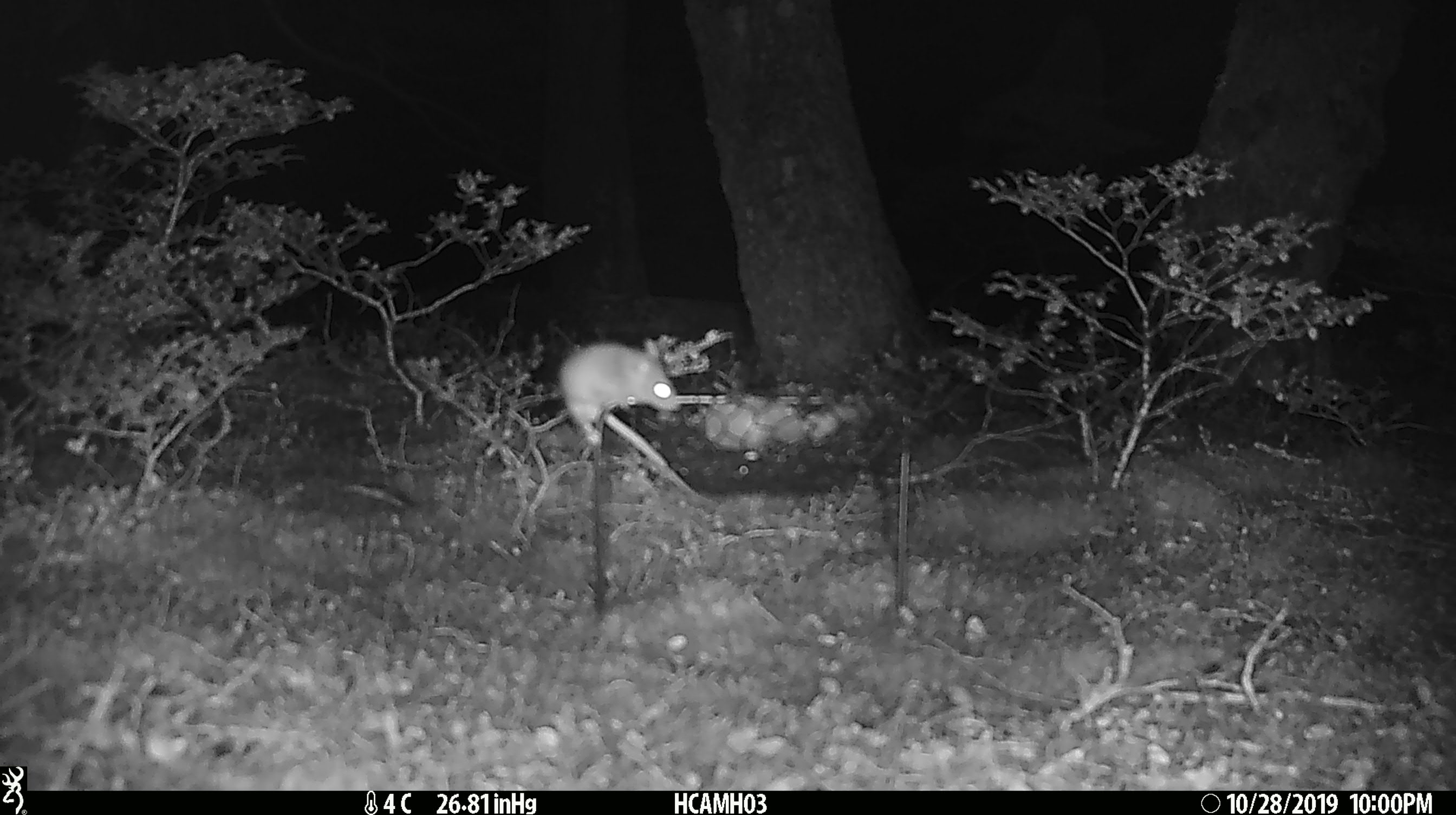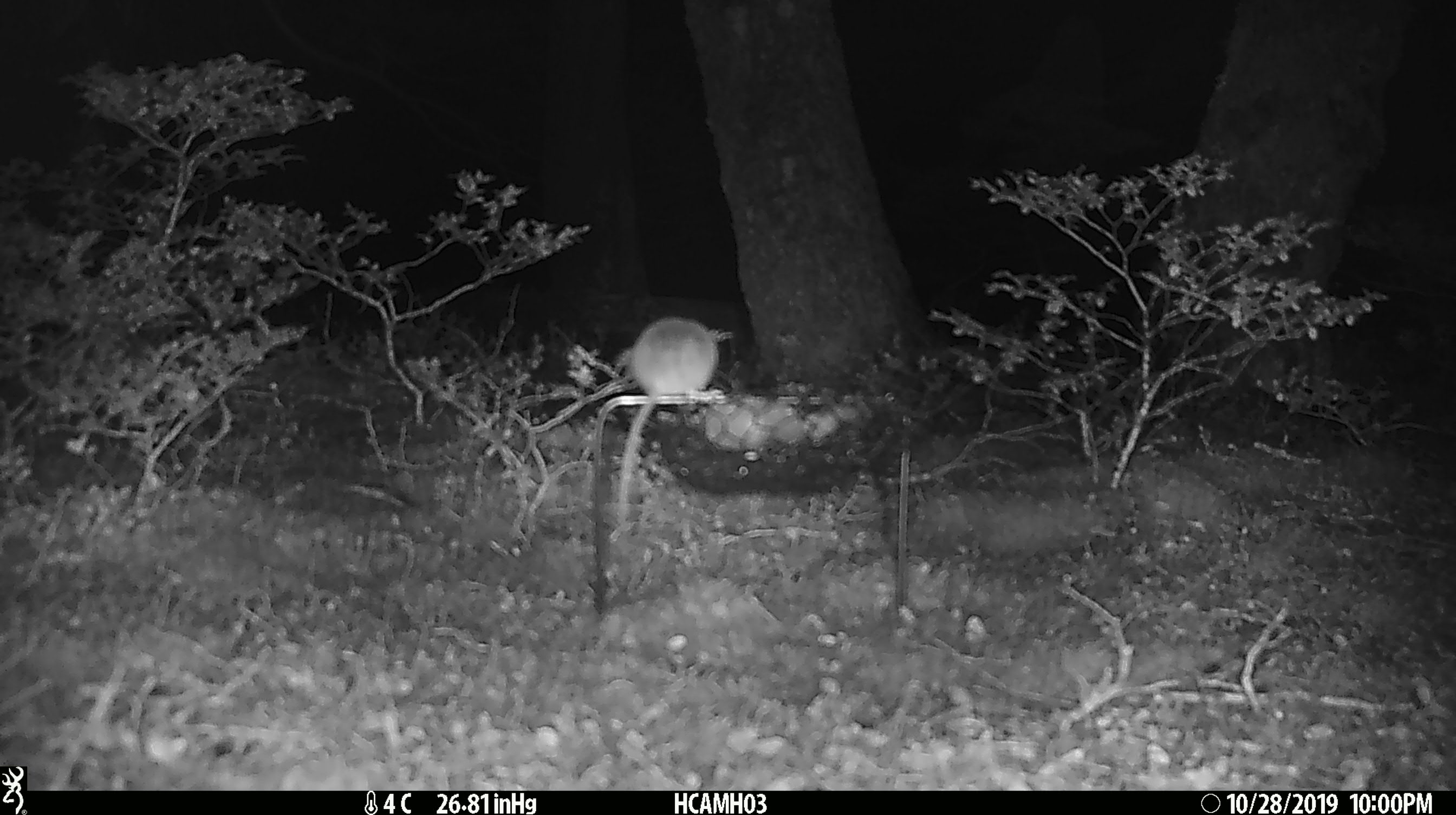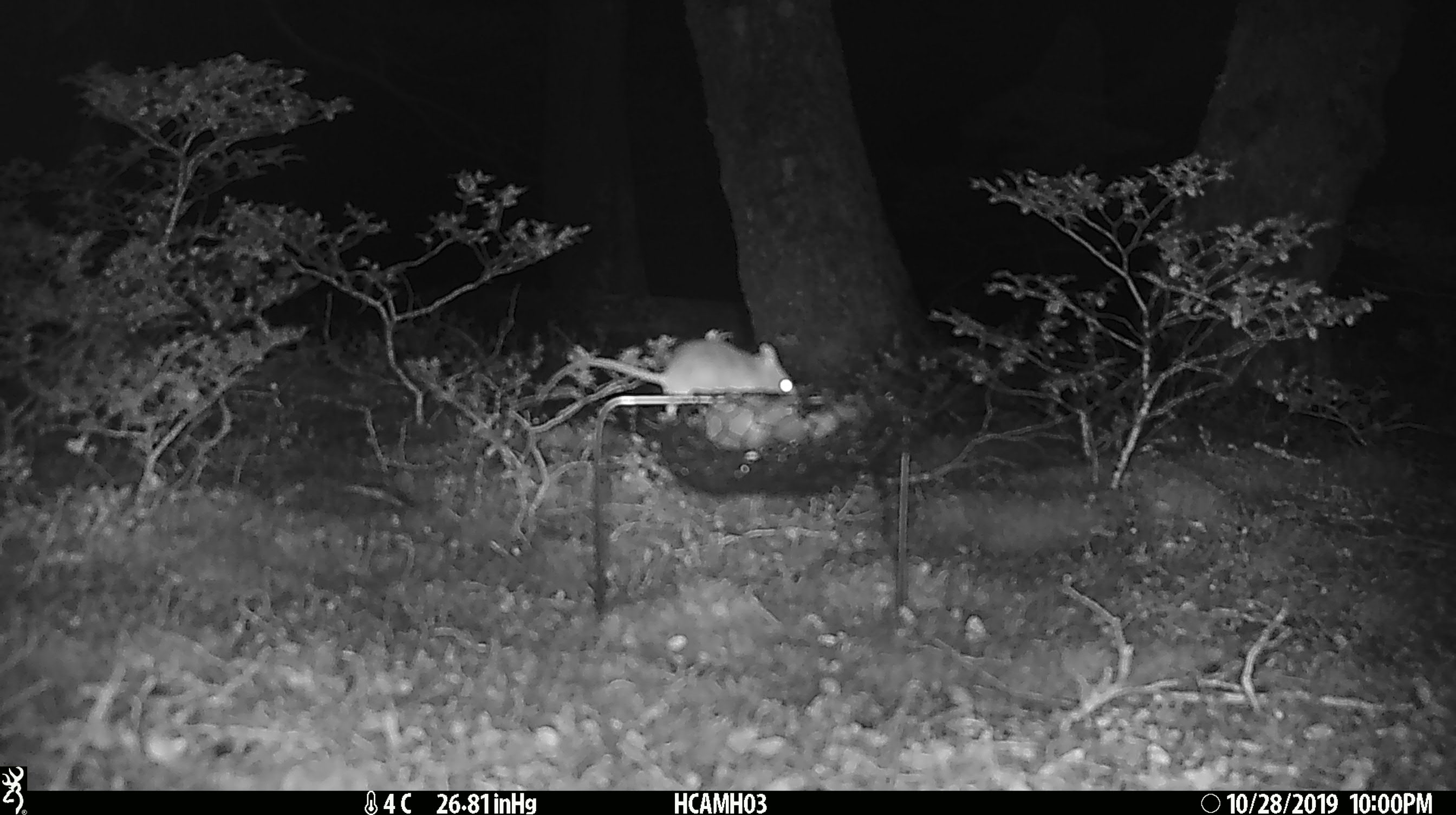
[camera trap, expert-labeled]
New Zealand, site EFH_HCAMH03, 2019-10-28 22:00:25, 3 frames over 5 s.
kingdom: Animalia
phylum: Chordata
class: Mammalia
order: Rodentia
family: Muridae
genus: Mus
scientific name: Mus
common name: mouse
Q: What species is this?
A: Mouse (Mus).